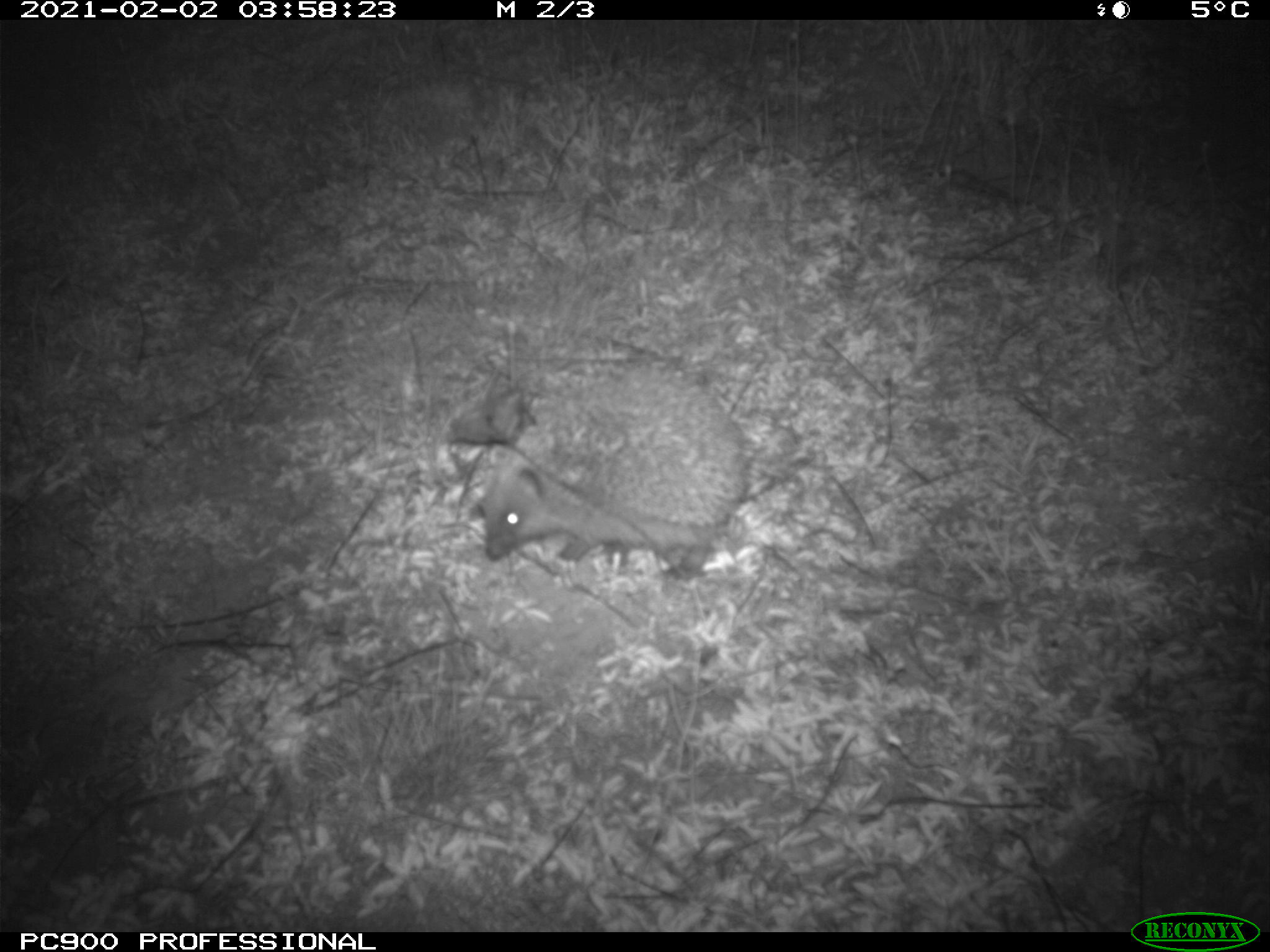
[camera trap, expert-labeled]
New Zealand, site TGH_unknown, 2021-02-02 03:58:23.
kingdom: Animalia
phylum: Chordata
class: Mammalia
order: Eulipotyphla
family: Erinaceidae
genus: Erinaceus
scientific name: Erinaceus europaeus europaeus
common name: european hedgehog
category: hedgehog